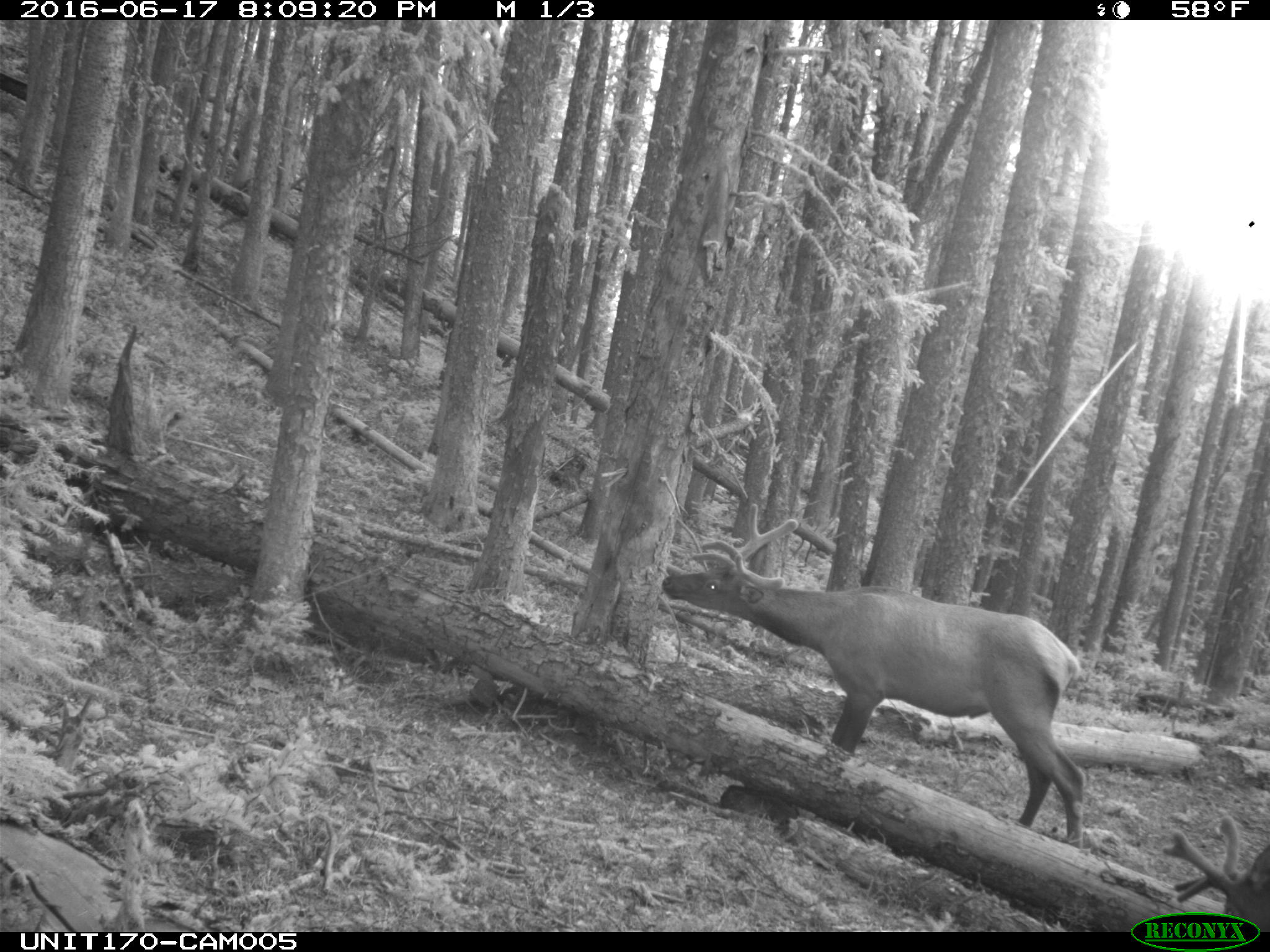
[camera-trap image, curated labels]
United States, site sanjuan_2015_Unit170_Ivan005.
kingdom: Animalia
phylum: Chordata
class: Mammalia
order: Artiodactyla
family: Cervidae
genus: Cervus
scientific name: Cervus elaphus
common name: red deer